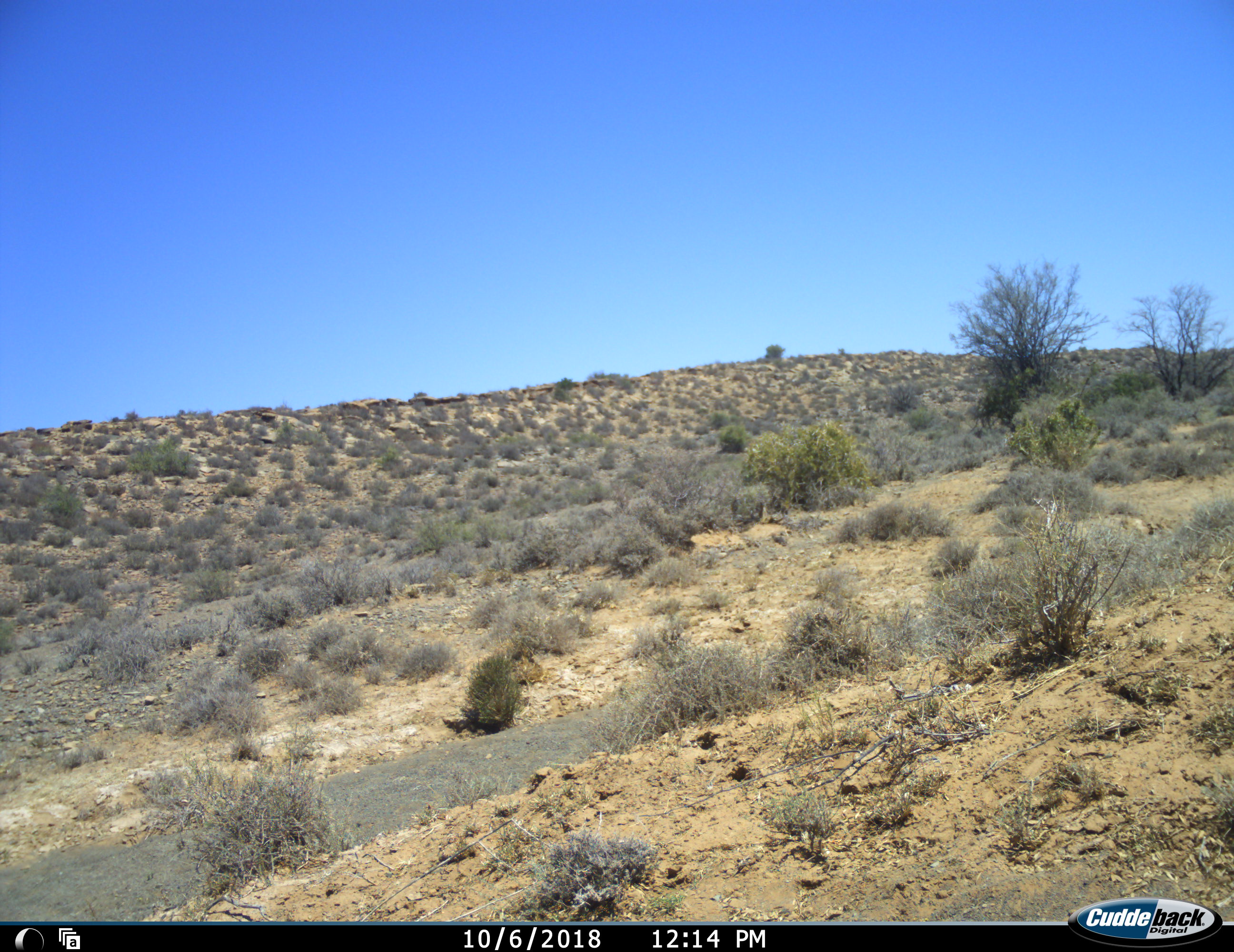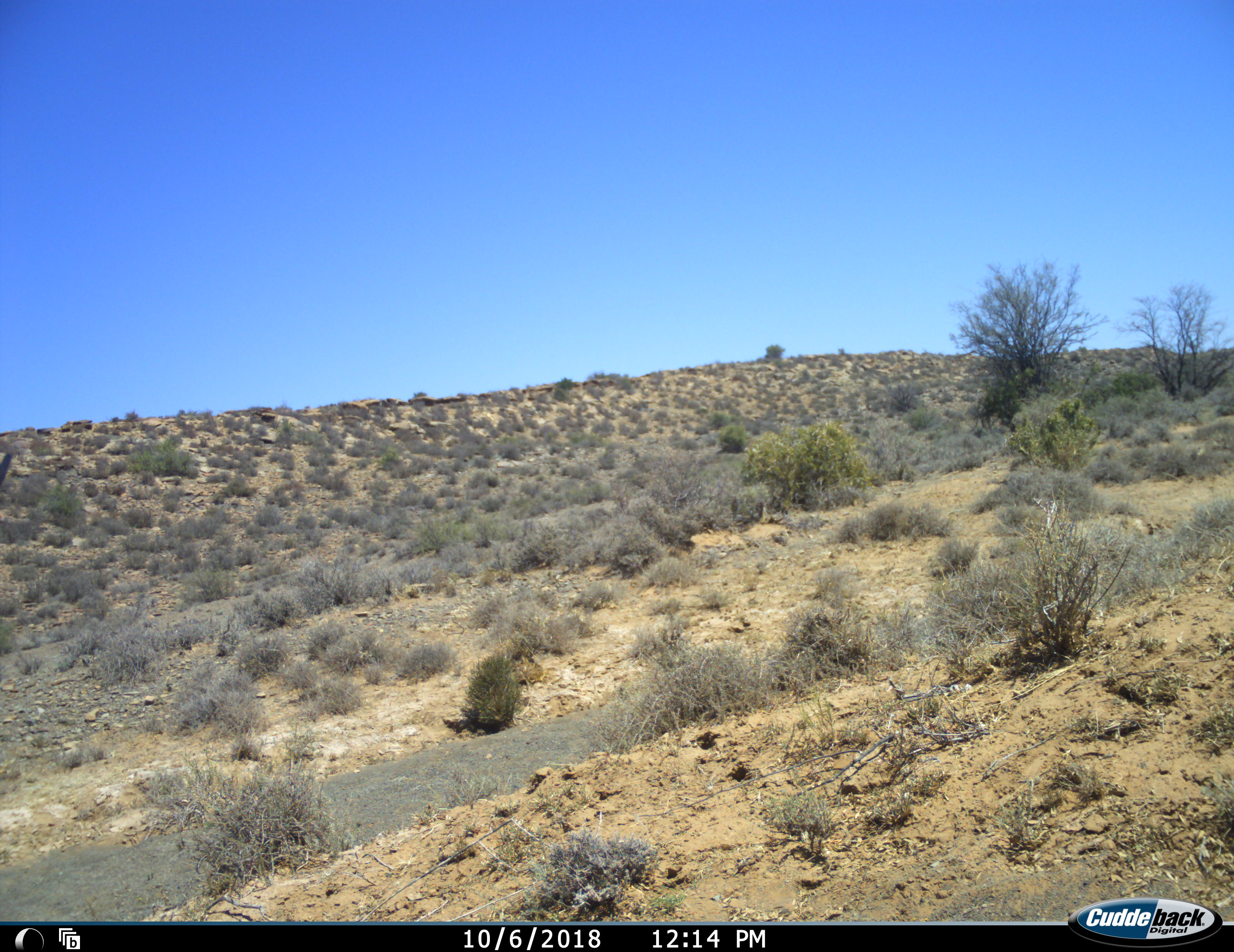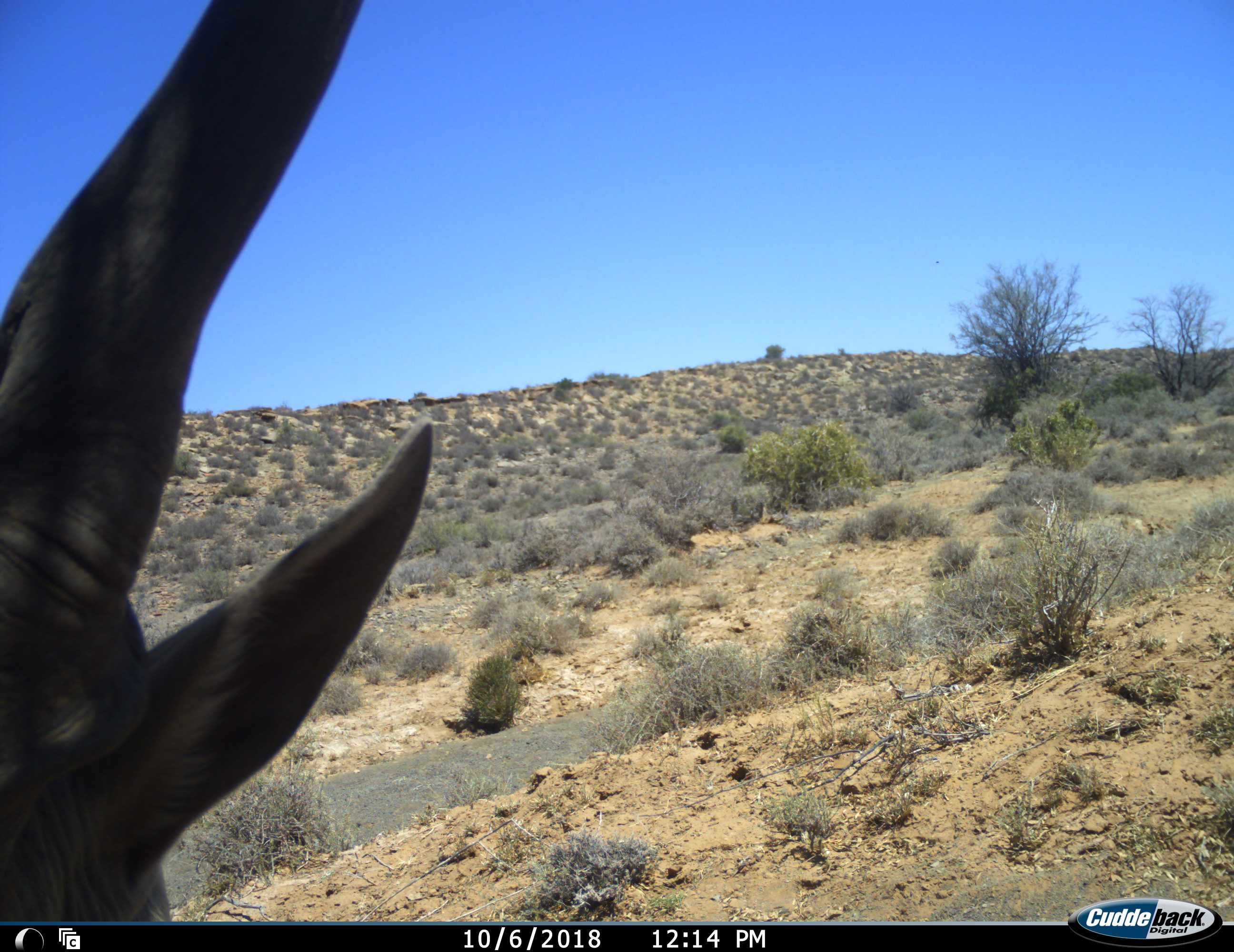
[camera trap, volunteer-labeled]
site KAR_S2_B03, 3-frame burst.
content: unidentified animal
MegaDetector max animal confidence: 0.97